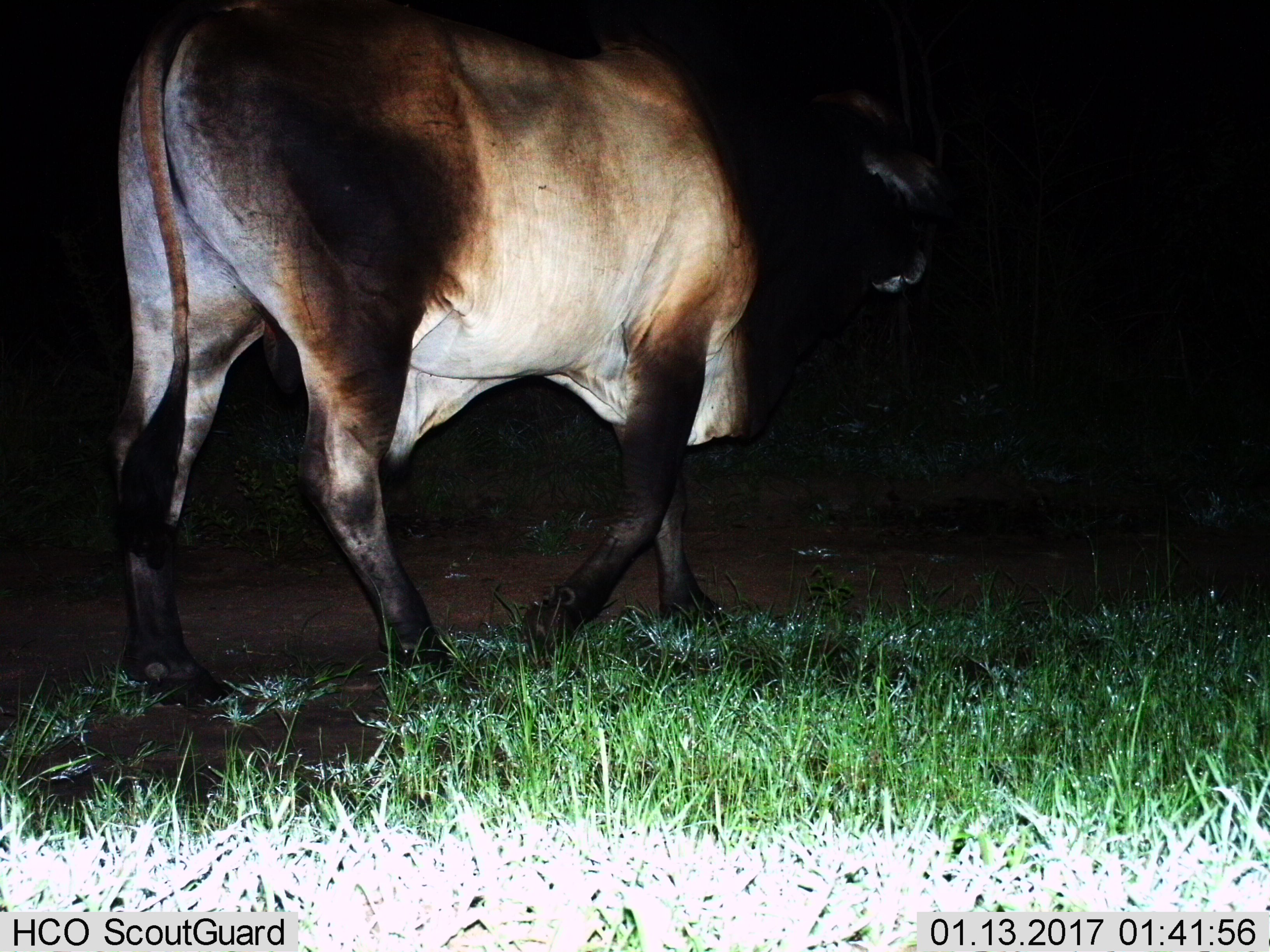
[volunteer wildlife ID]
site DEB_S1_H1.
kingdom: Animalia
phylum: Chordata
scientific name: Vertebrata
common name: domestic animal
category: domesticanimal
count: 1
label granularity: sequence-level